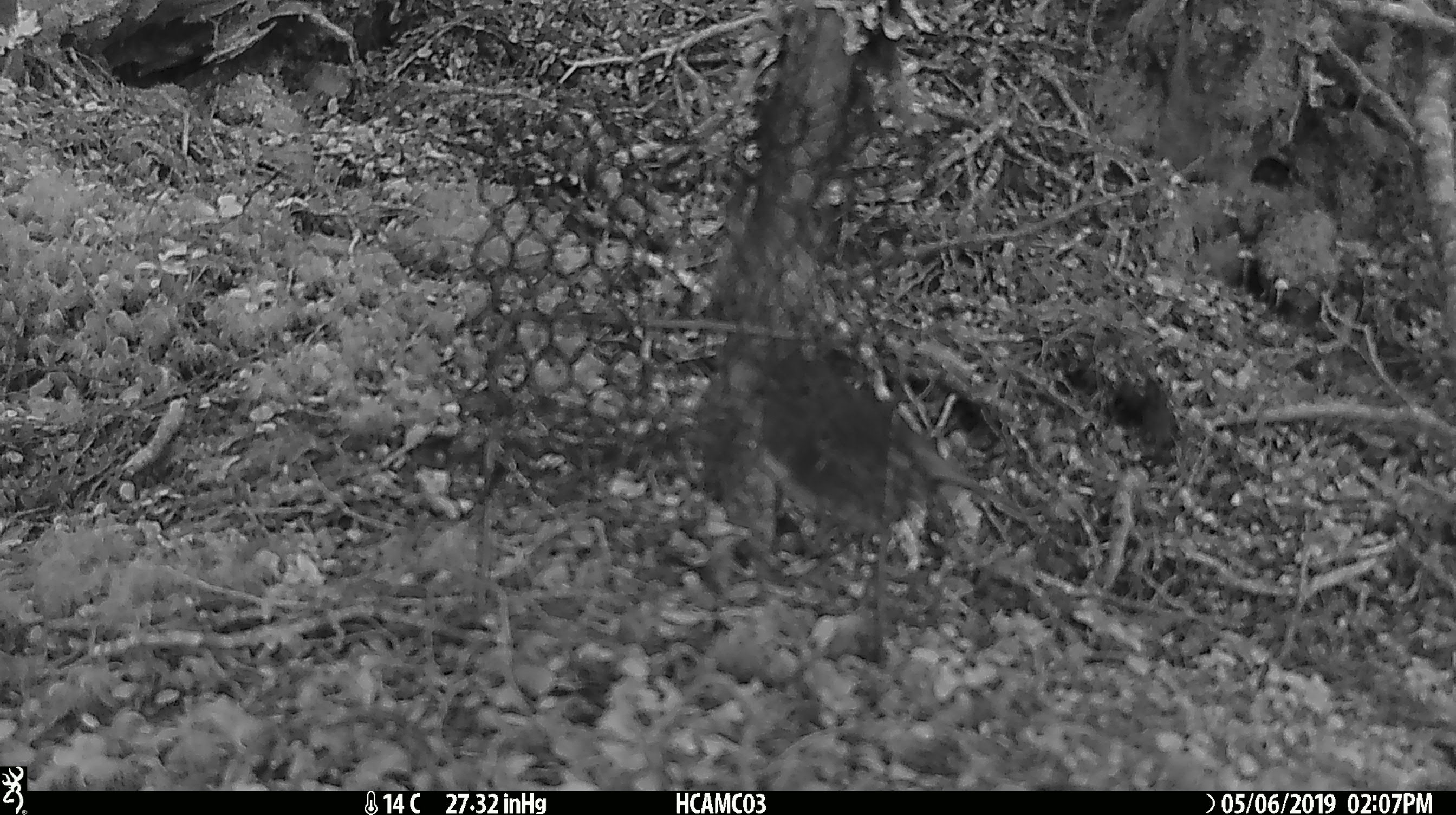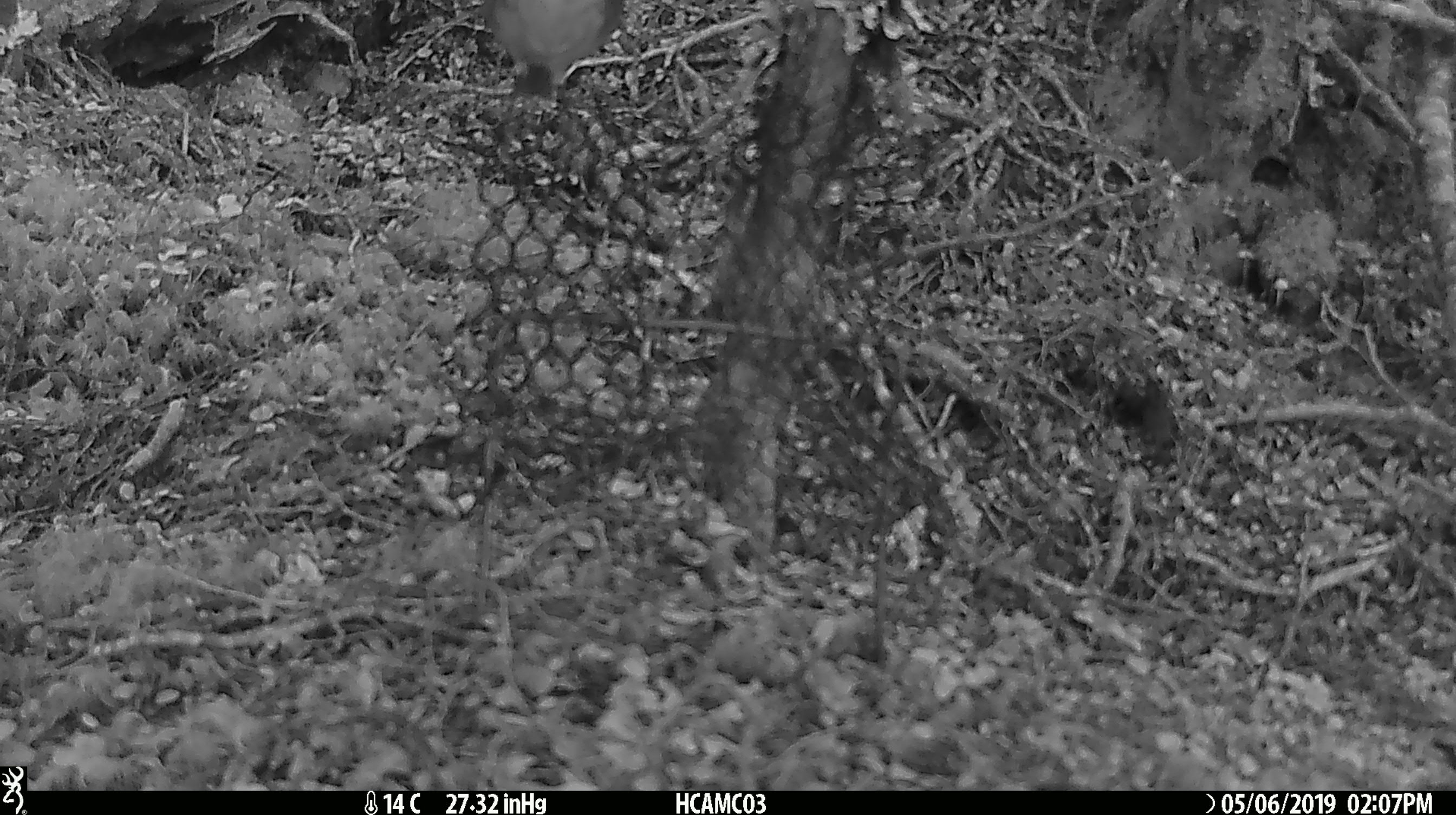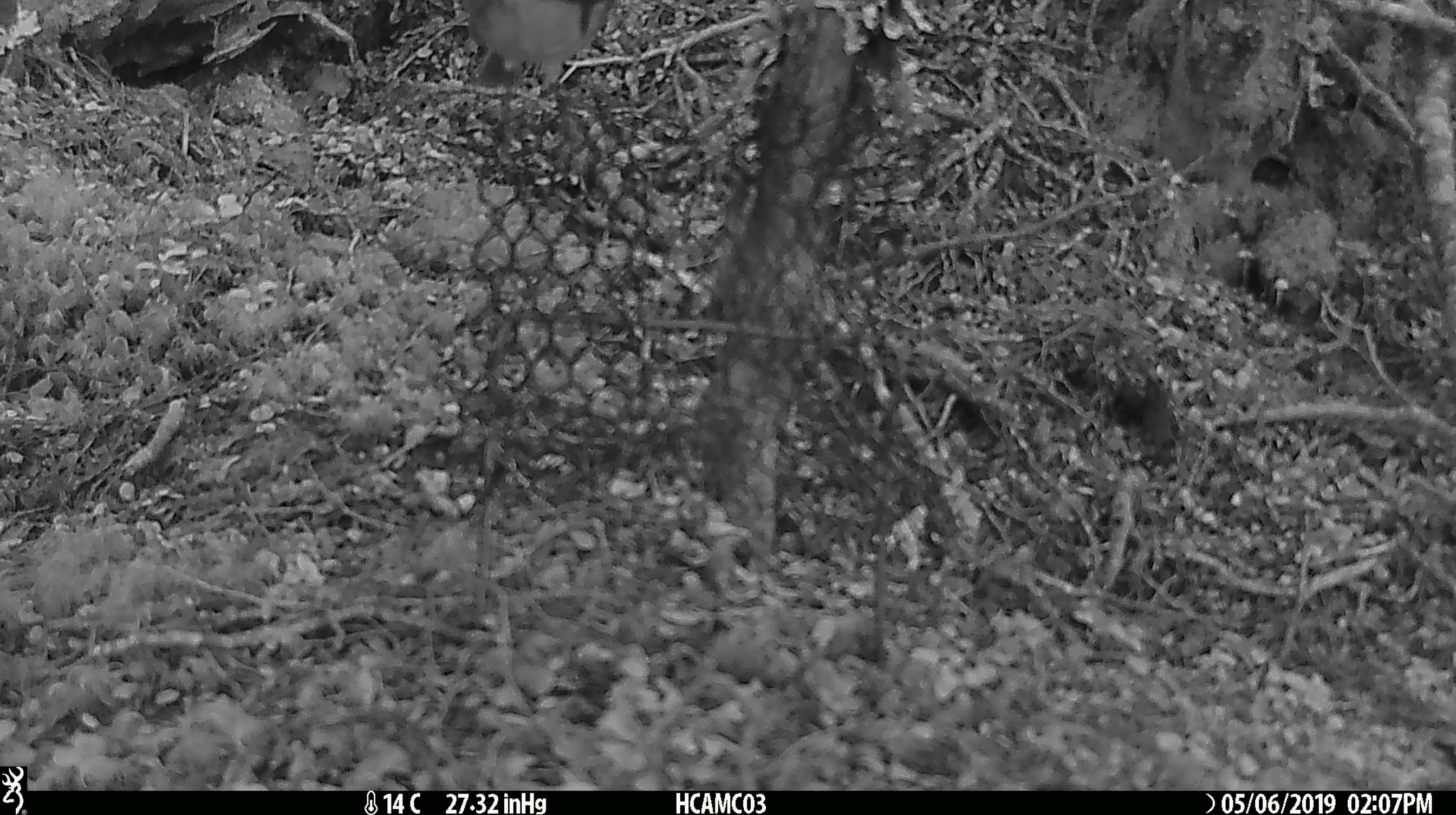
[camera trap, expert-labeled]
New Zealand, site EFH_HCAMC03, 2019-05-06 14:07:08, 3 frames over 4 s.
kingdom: Animalia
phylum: Chordata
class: Aves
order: Passeriformes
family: Petroicidae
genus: Petroica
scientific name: Petroica australis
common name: new zealand robin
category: robin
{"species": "robin (new zealand robin) (Petroica australis)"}